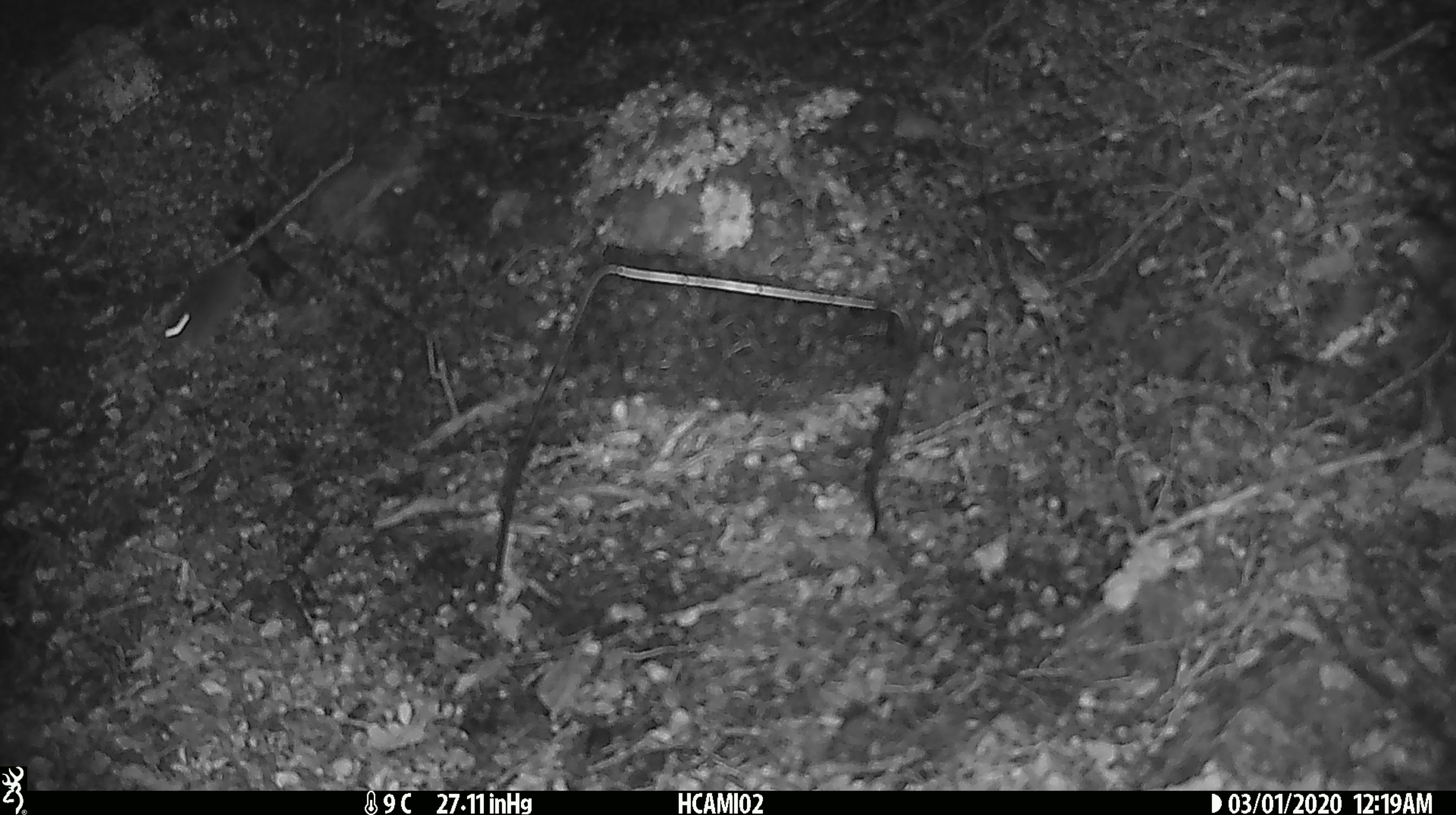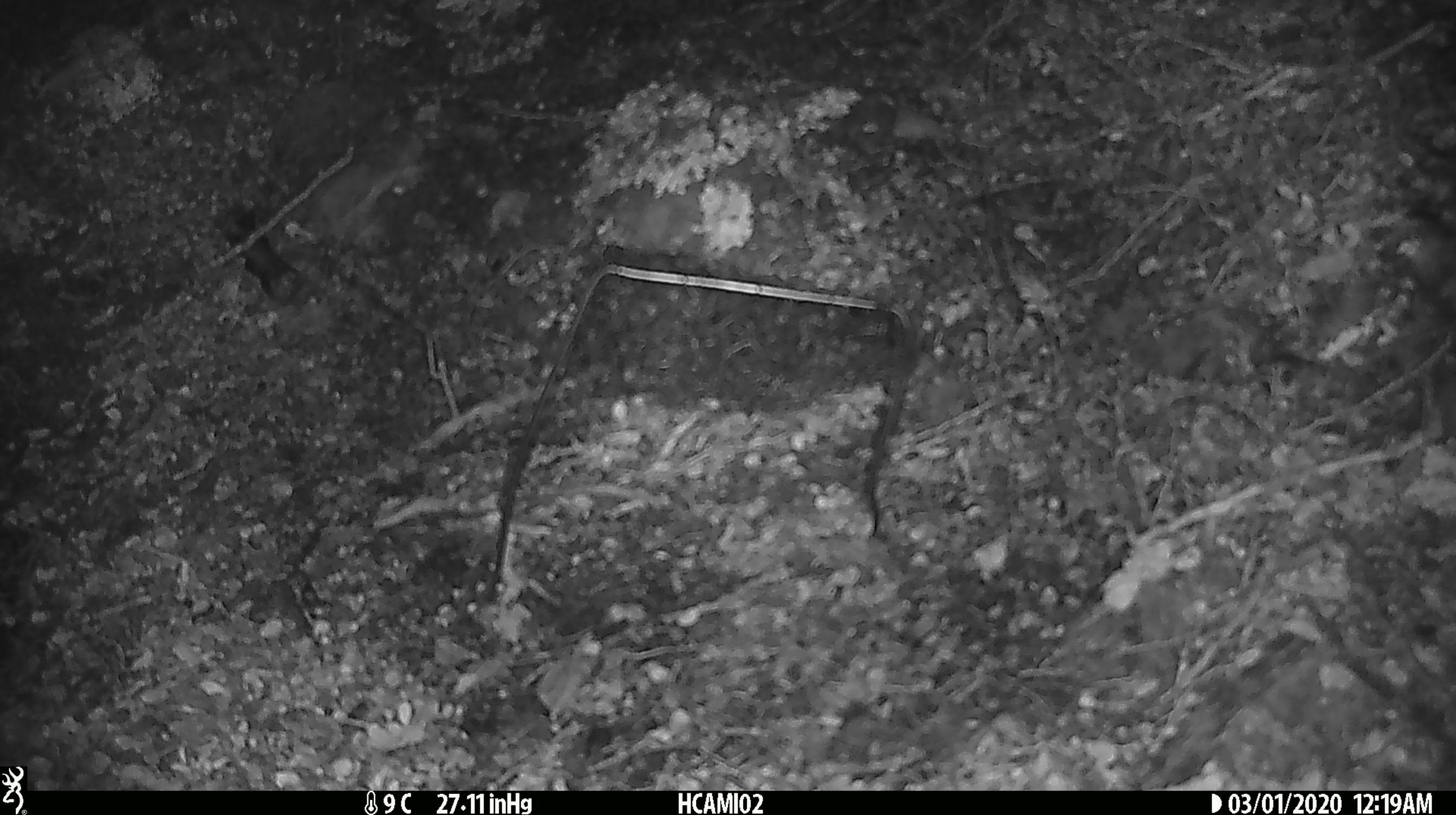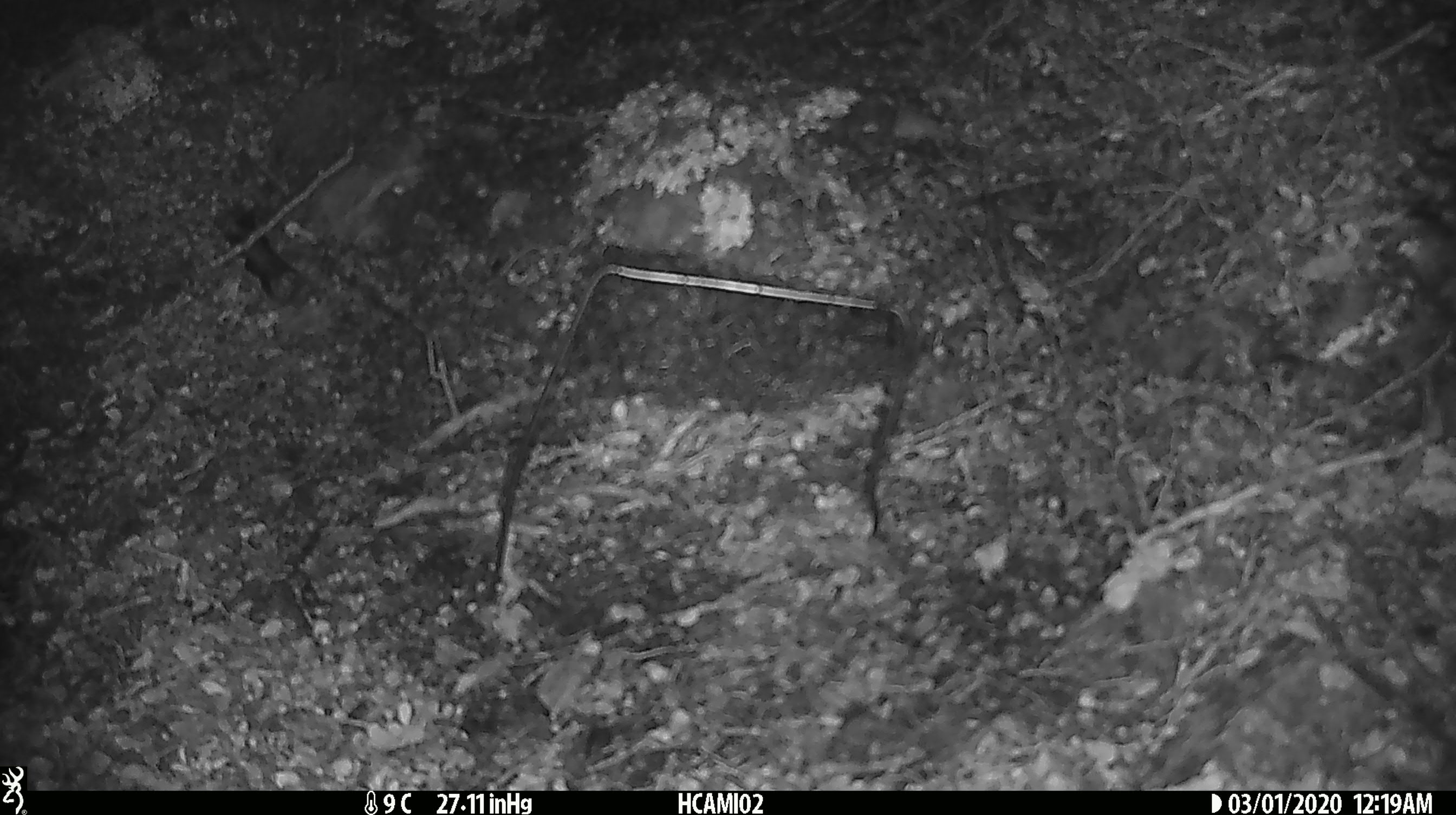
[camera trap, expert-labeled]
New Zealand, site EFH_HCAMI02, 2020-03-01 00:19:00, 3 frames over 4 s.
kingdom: Animalia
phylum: Chordata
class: Mammalia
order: Rodentia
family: Muridae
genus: Mus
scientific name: Mus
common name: mouse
Mouse (Mus).